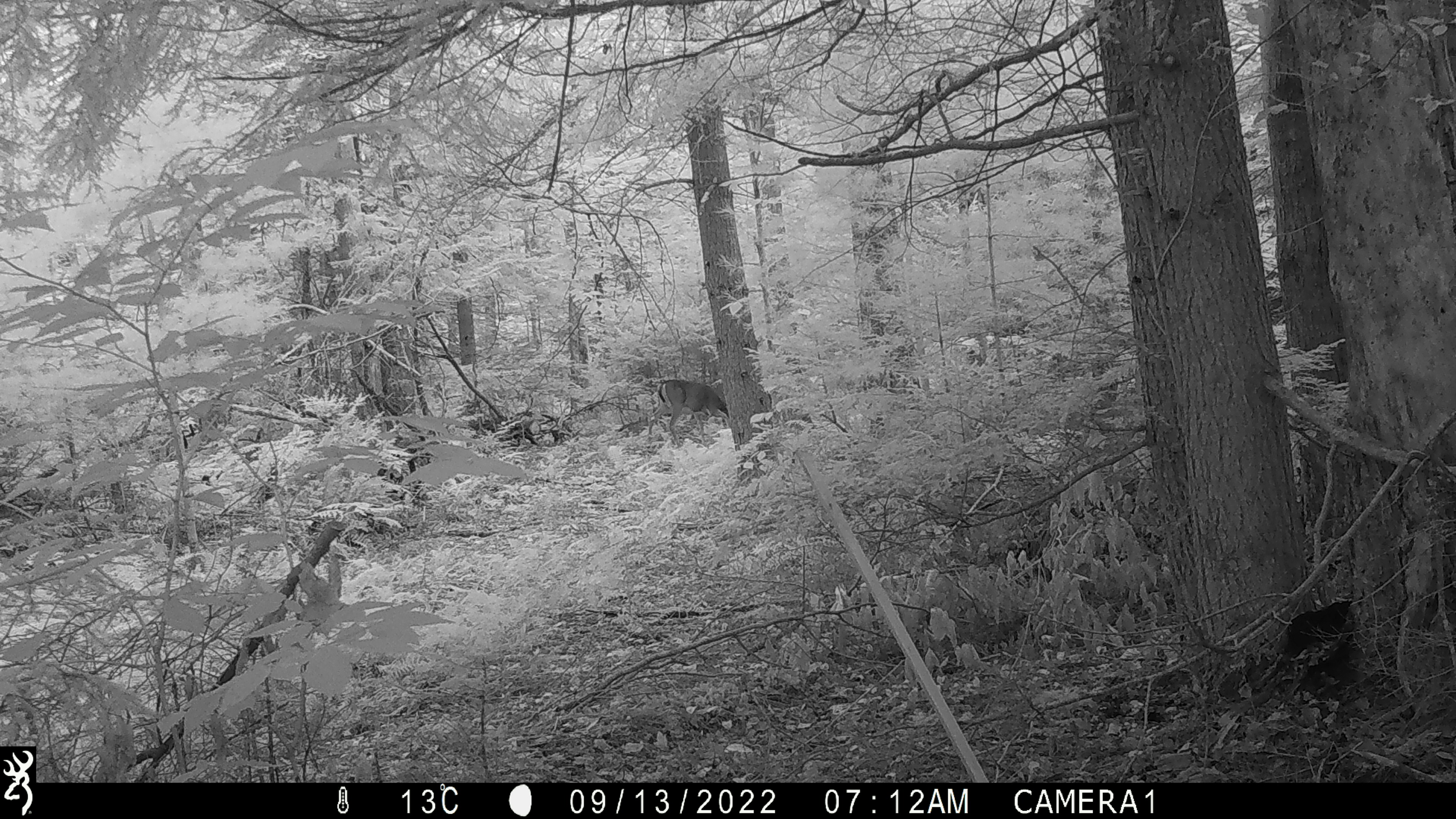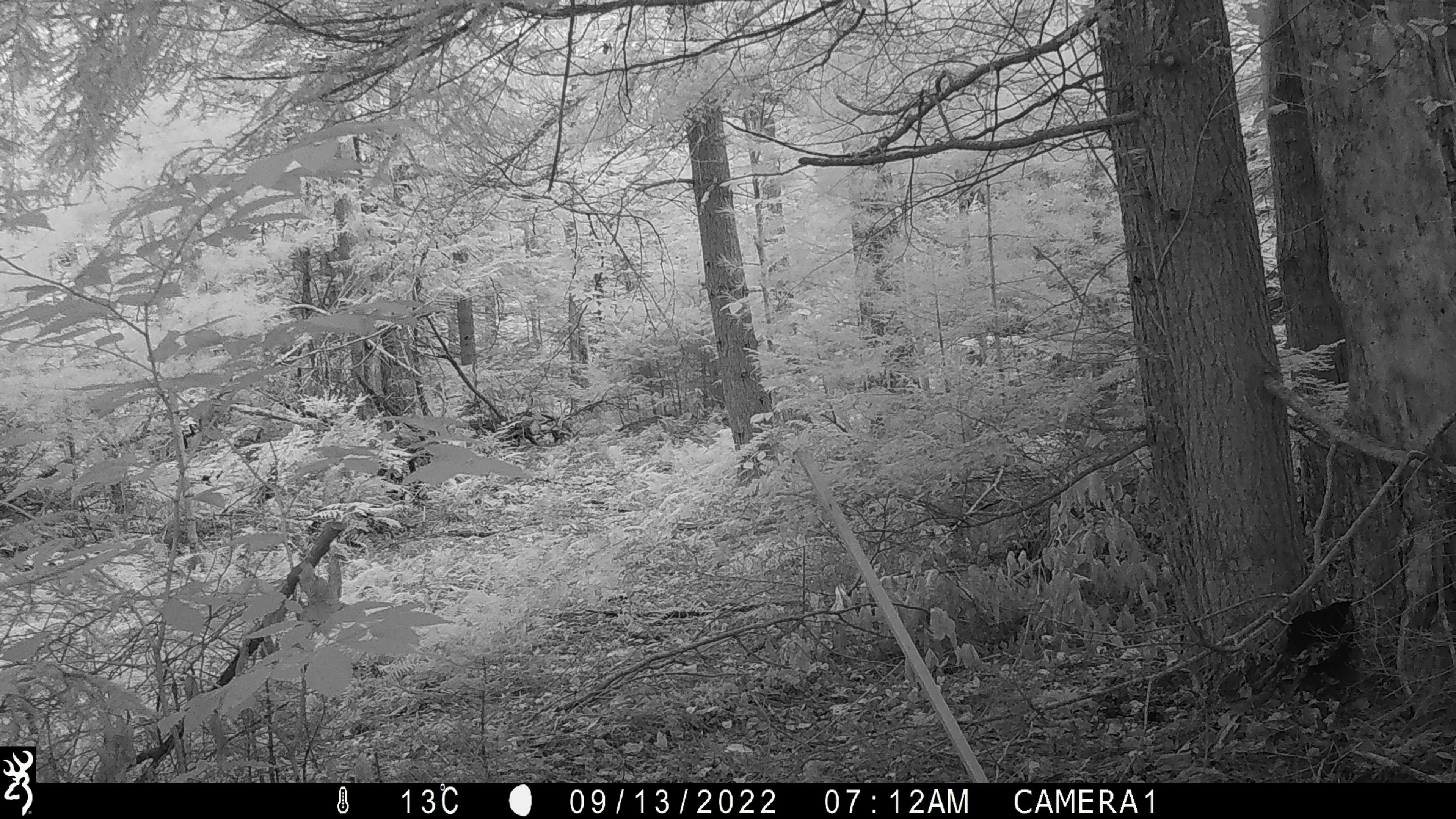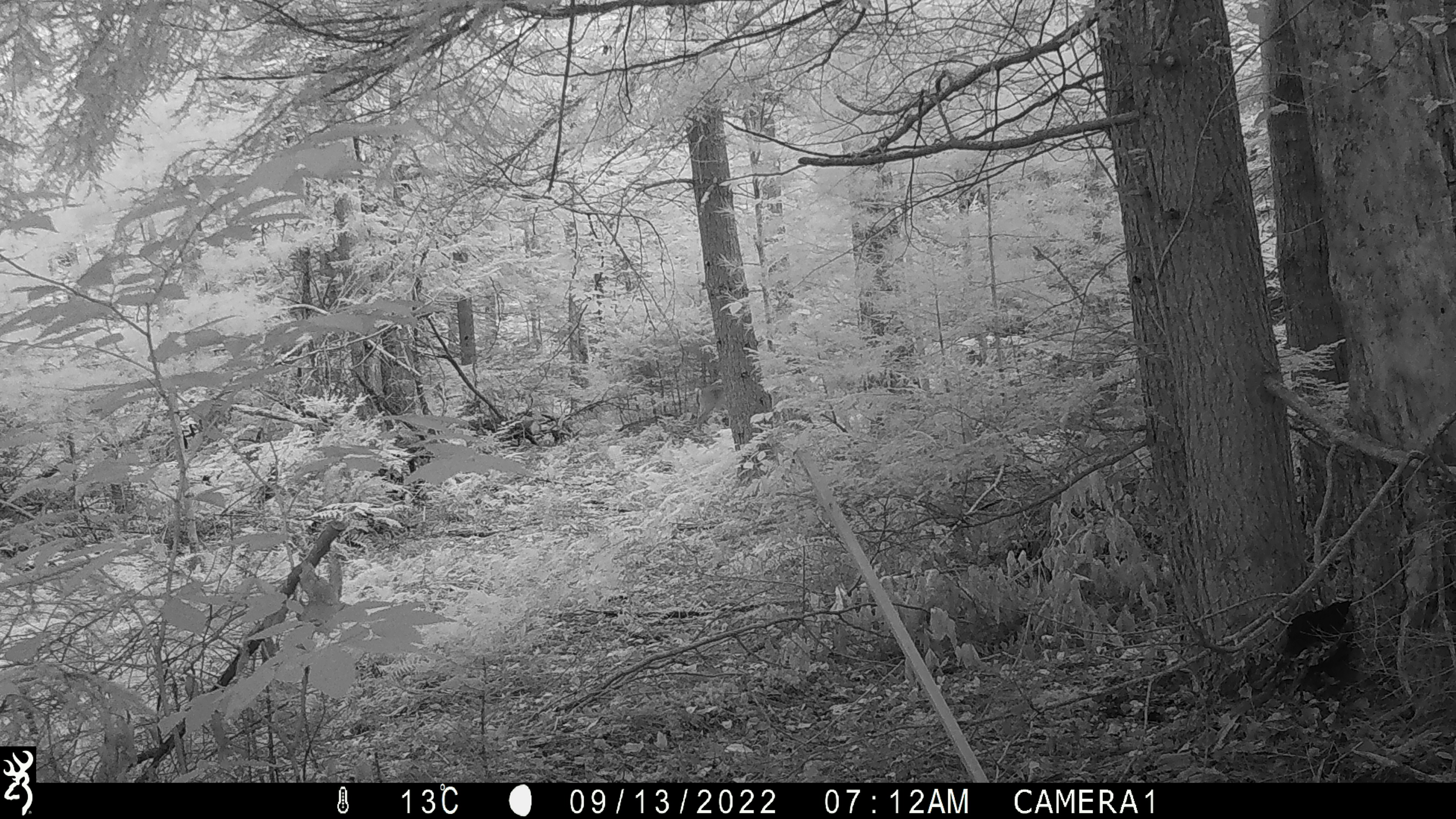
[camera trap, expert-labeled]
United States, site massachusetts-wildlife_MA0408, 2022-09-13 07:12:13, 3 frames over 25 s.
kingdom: Animalia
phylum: Chordata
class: Mammalia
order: Artiodactyla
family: Cervidae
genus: Odocoileus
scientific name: Odocoileus virginianus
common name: white-tailed deer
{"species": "white-tailed deer (Odocoileus virginianus)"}